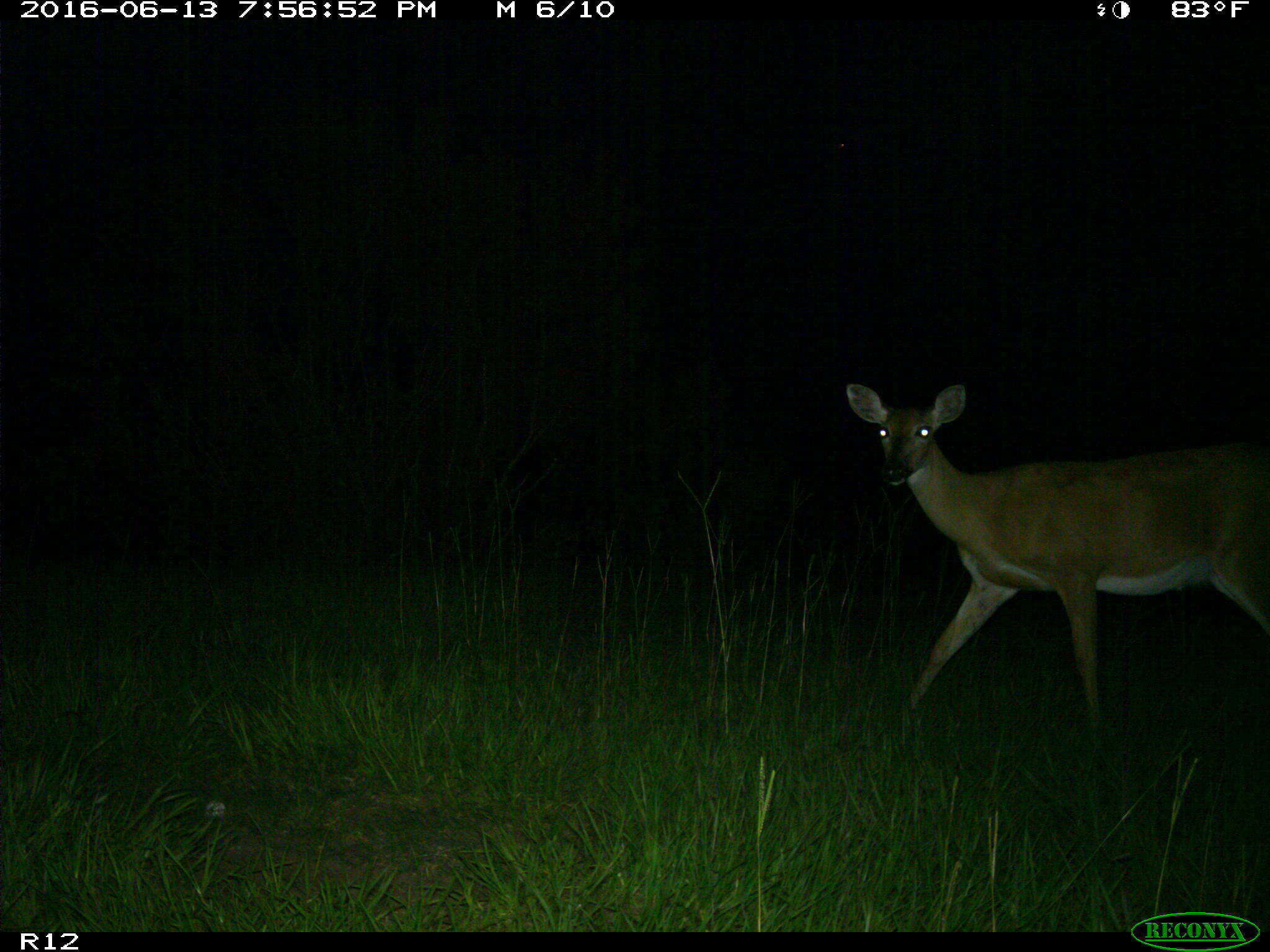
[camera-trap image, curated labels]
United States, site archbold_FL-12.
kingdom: Animalia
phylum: Chordata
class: Mammalia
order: Artiodactyla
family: Cervidae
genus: Odocoileus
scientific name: Odocoileus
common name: deer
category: unidentified deer